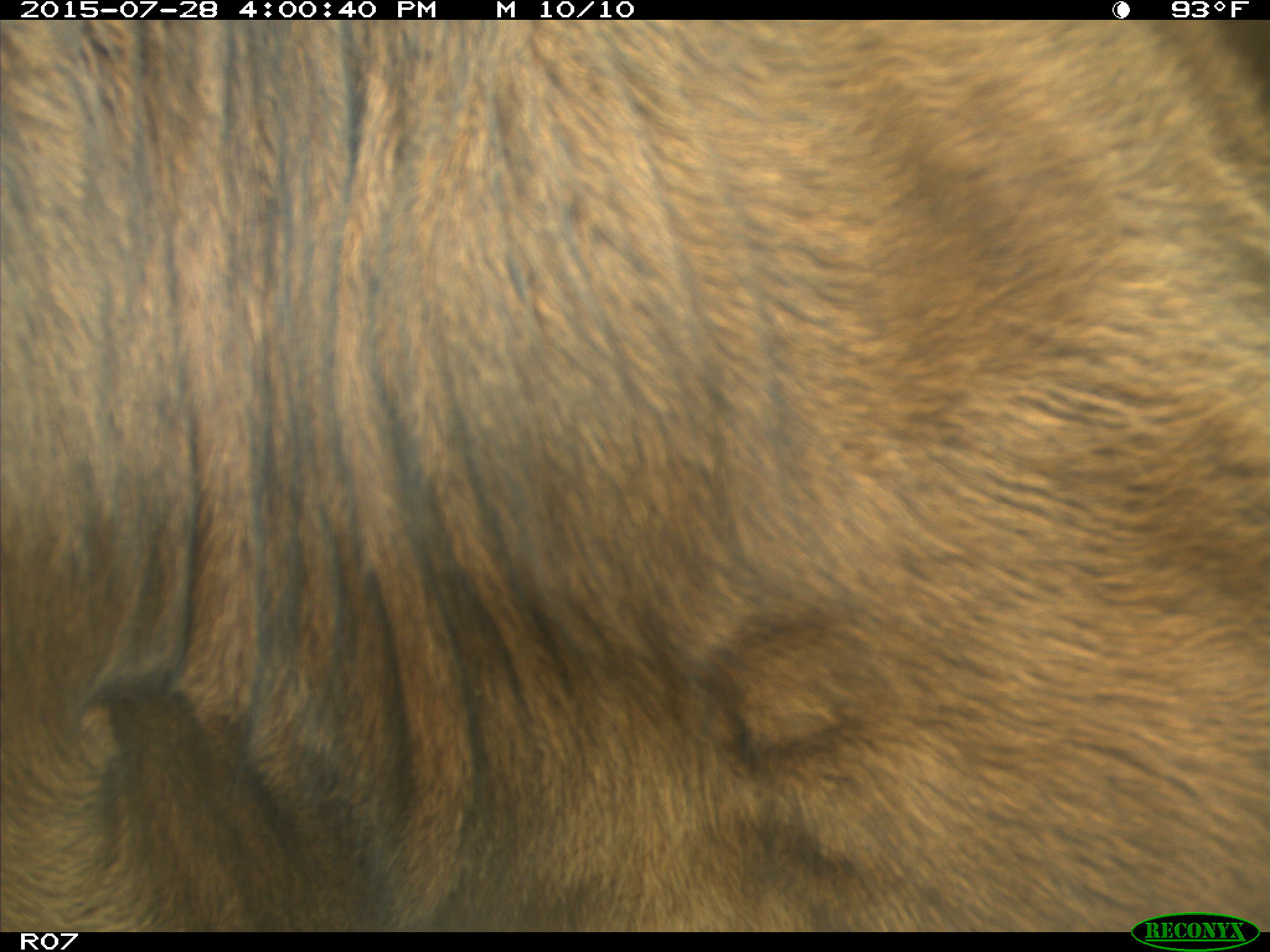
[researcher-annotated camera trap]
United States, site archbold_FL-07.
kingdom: Animalia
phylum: Chordata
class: Mammalia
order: Artiodactyla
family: Bovidae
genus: Bos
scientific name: Bos taurus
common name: domestic cow